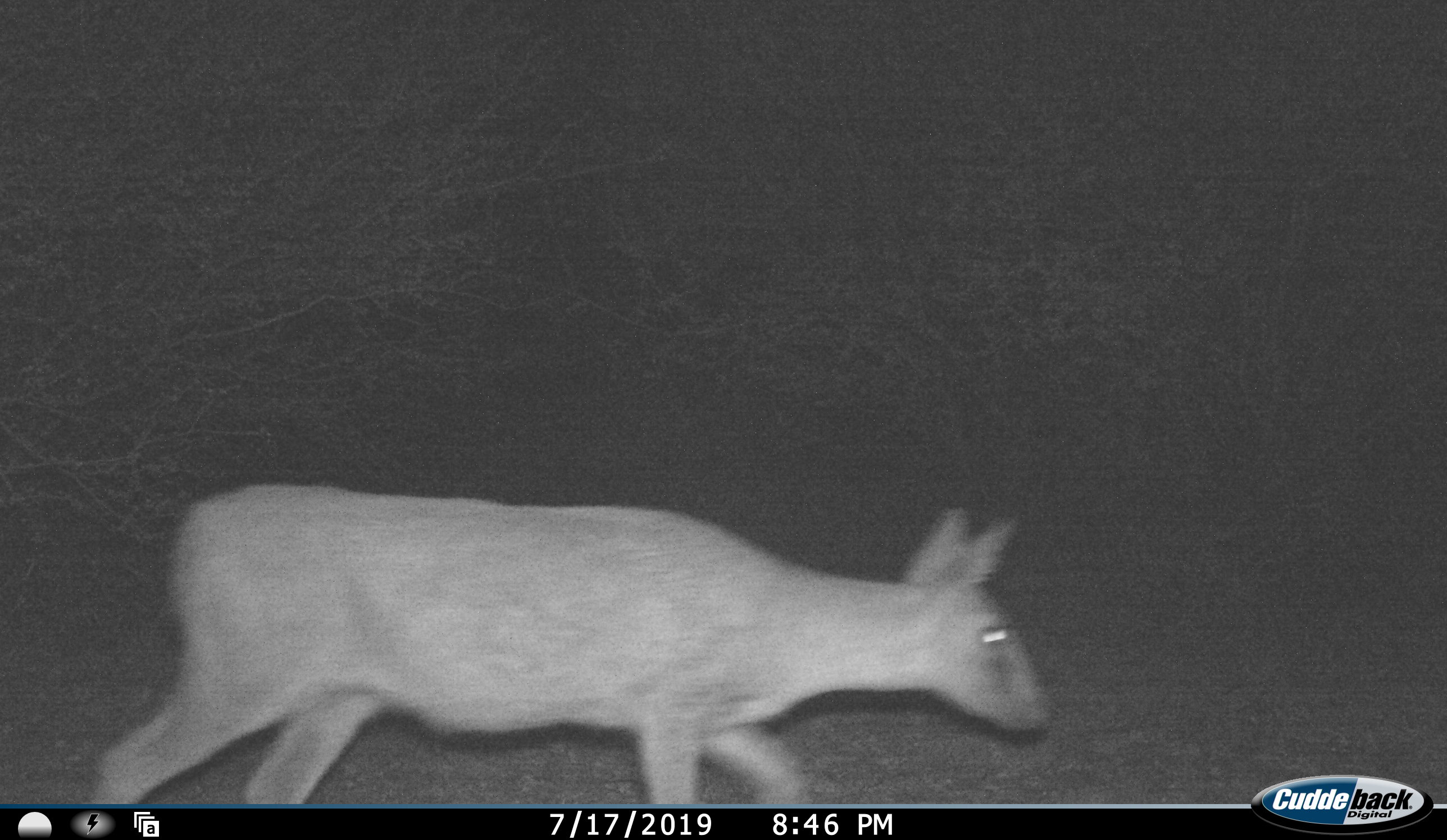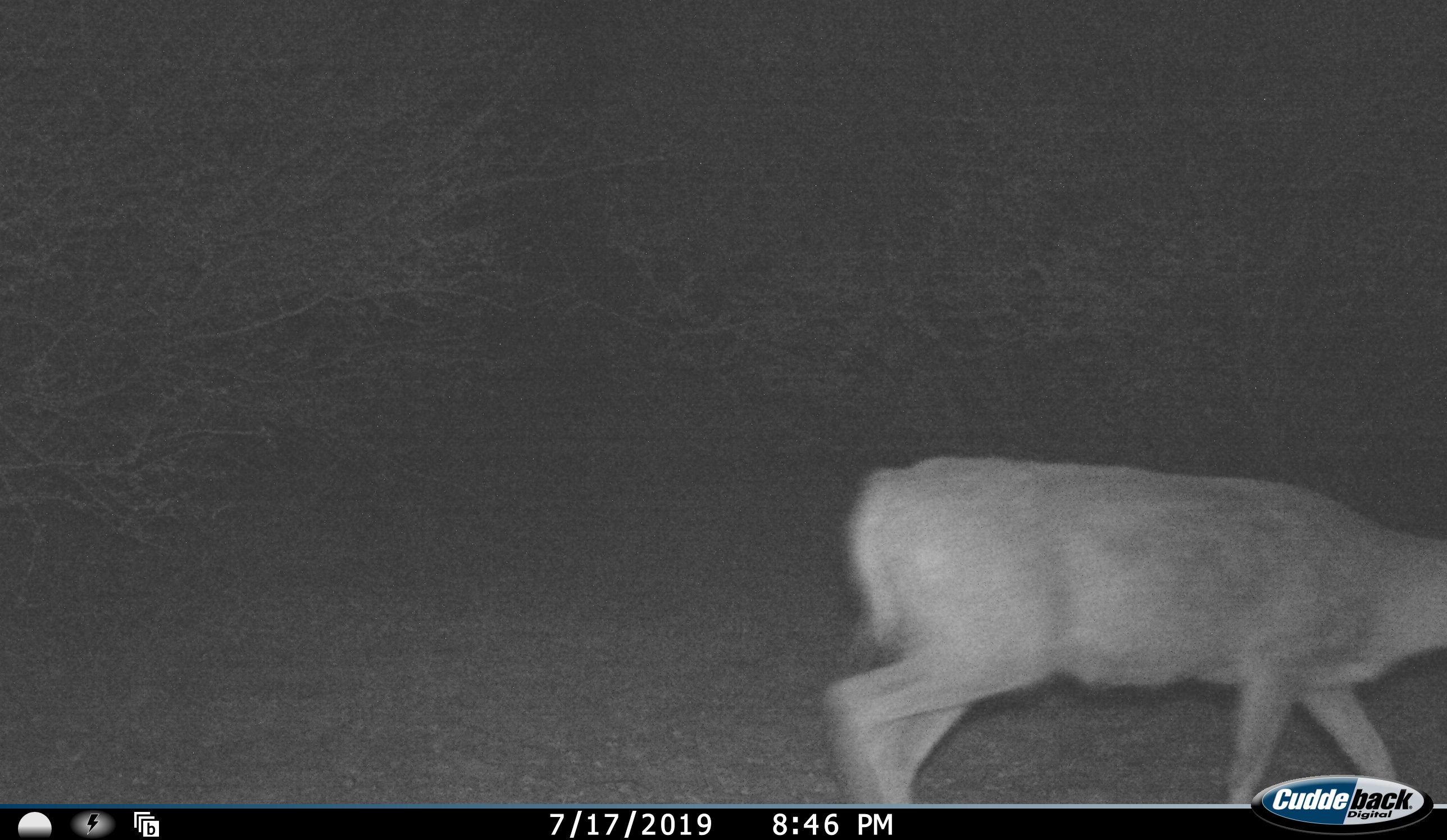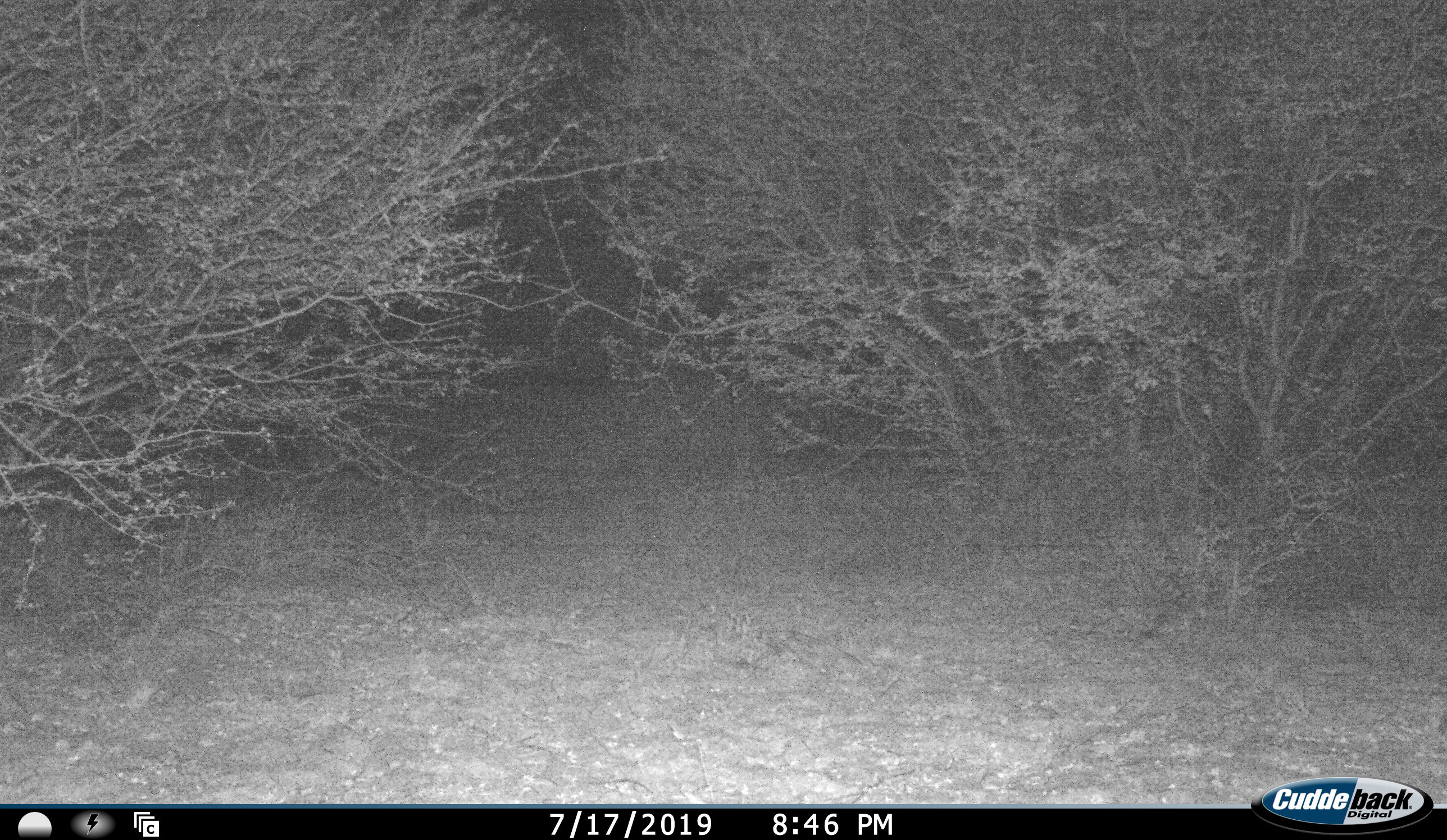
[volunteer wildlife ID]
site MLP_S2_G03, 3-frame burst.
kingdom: Animalia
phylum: Chordata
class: Mammalia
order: Artiodactyla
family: Bovidae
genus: Sylvicapra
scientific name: Sylvicapra grimmia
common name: common duiker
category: duikercommongrey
Duikercommongrey (common duiker) (Sylvicapra grimmia), count 1. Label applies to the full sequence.